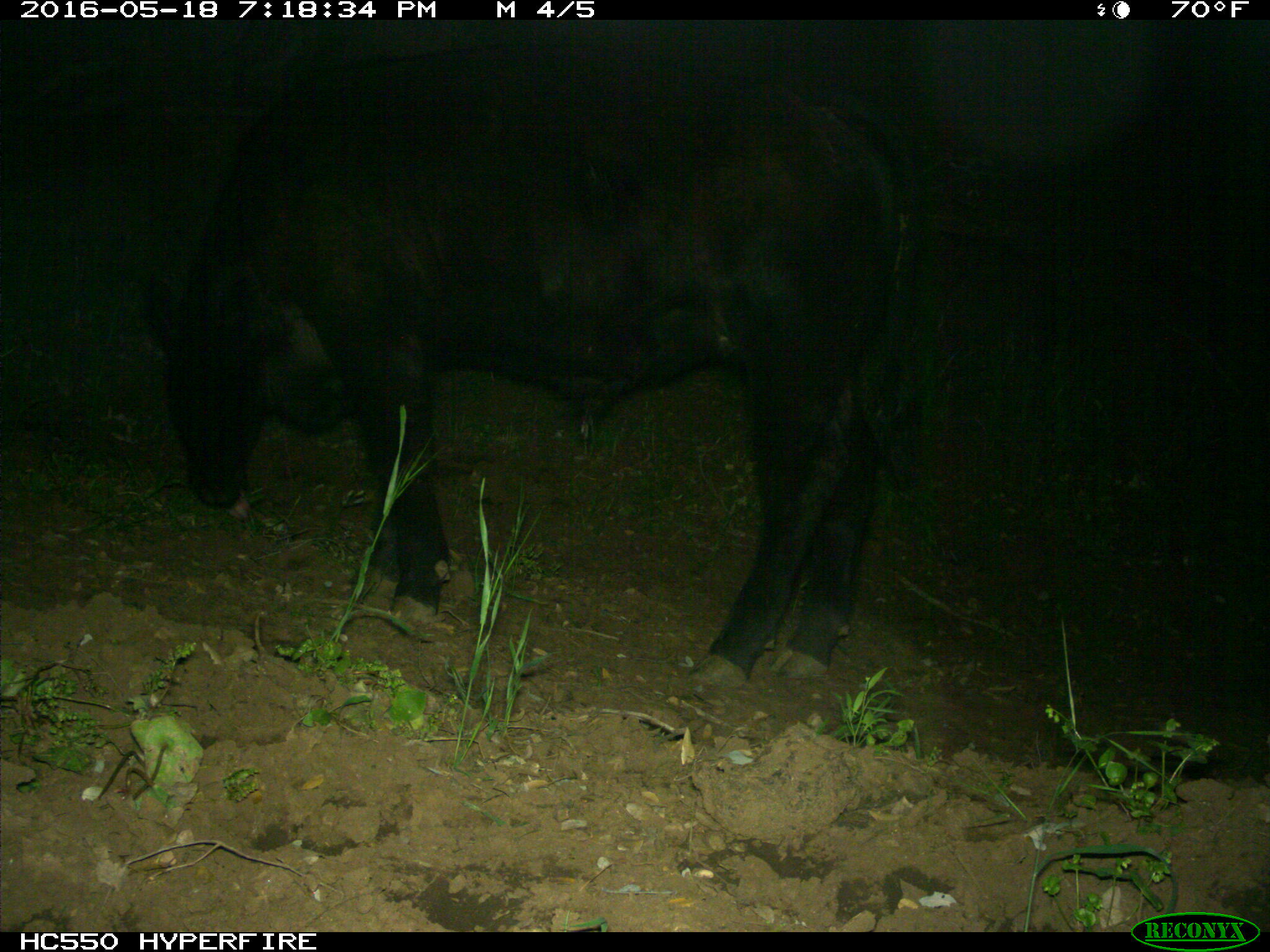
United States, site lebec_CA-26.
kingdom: Animalia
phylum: Chordata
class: Mammalia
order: Artiodactyla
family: Bovidae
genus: Bos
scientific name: Bos taurus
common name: domestic cow